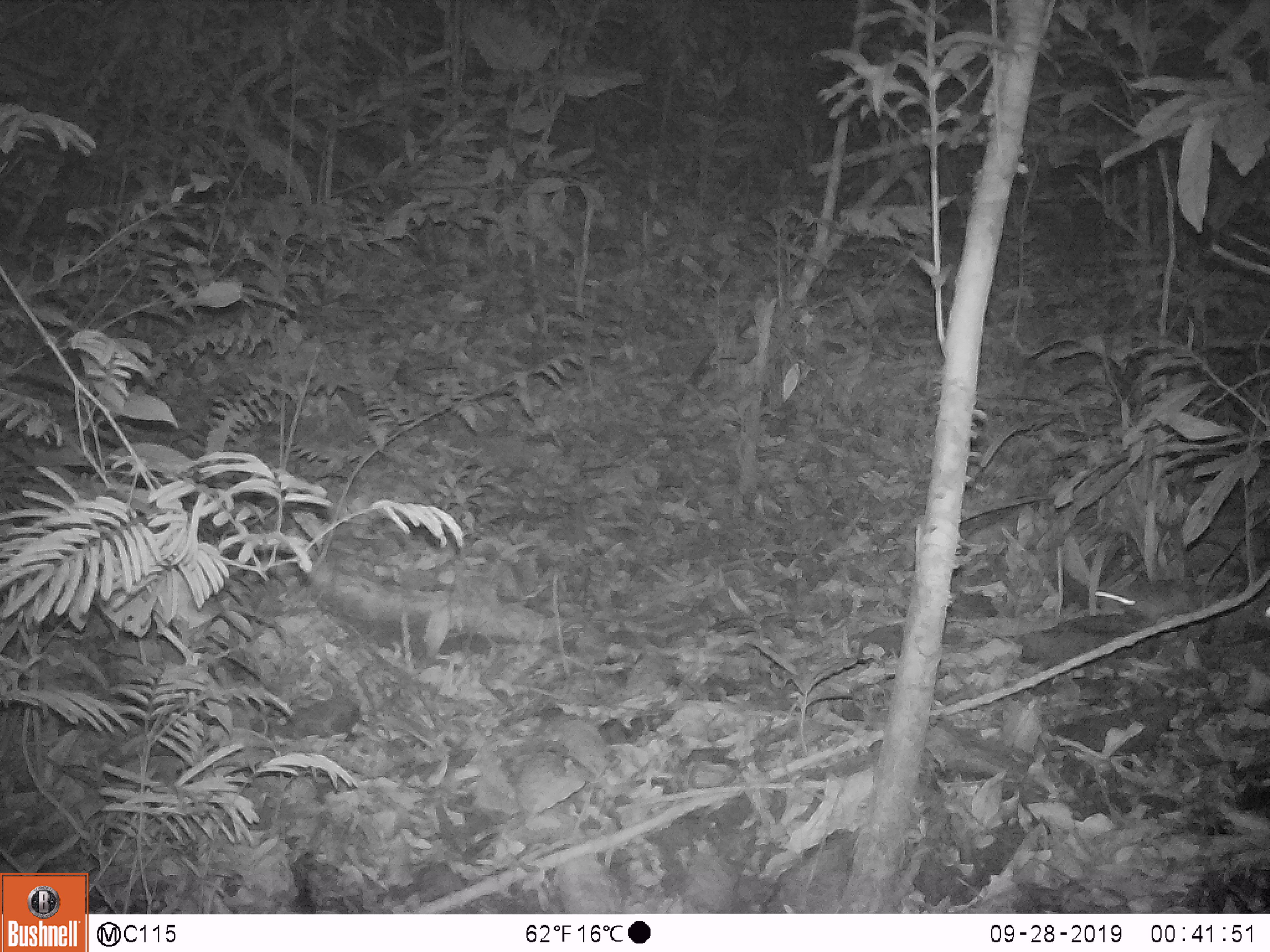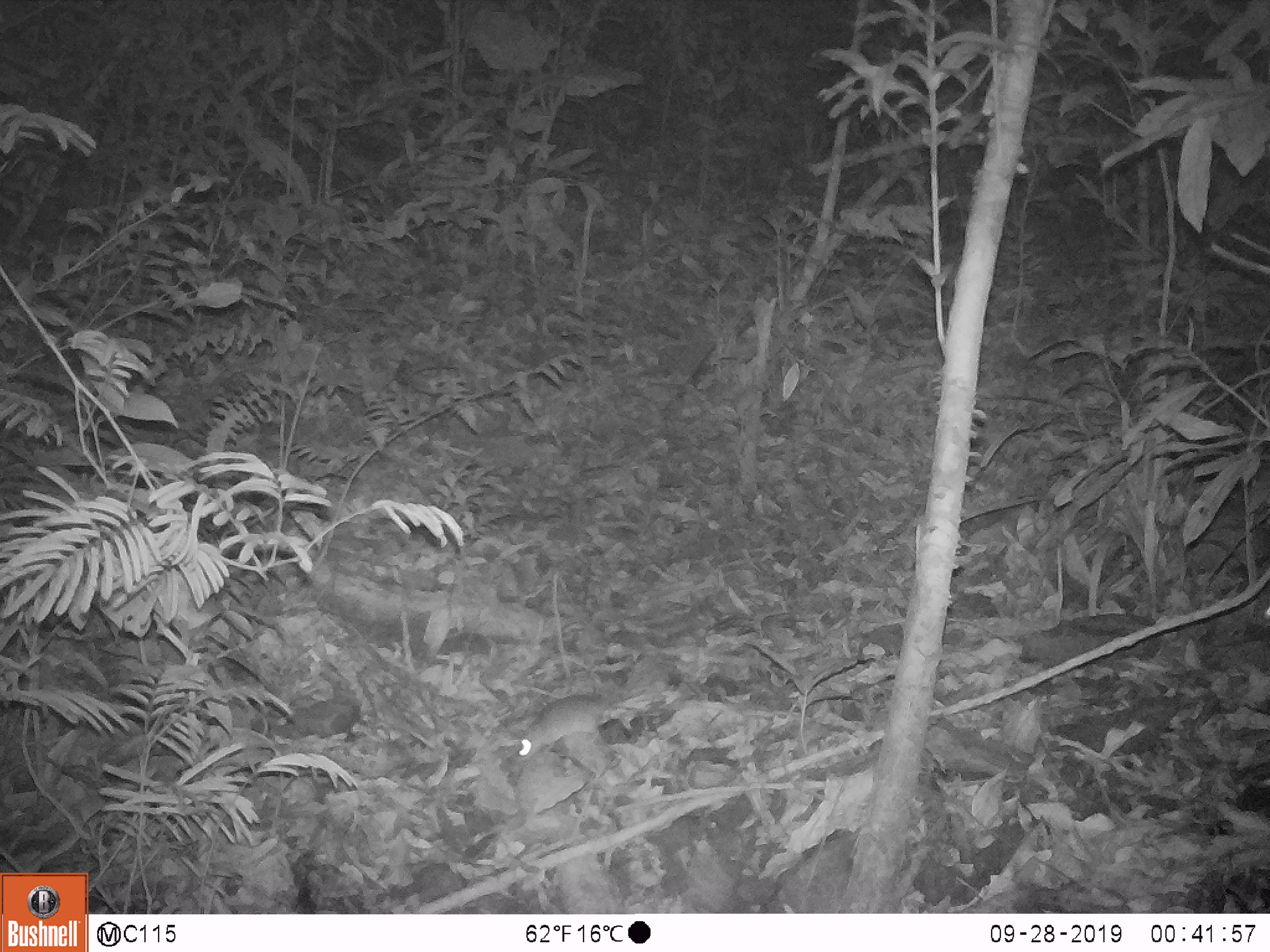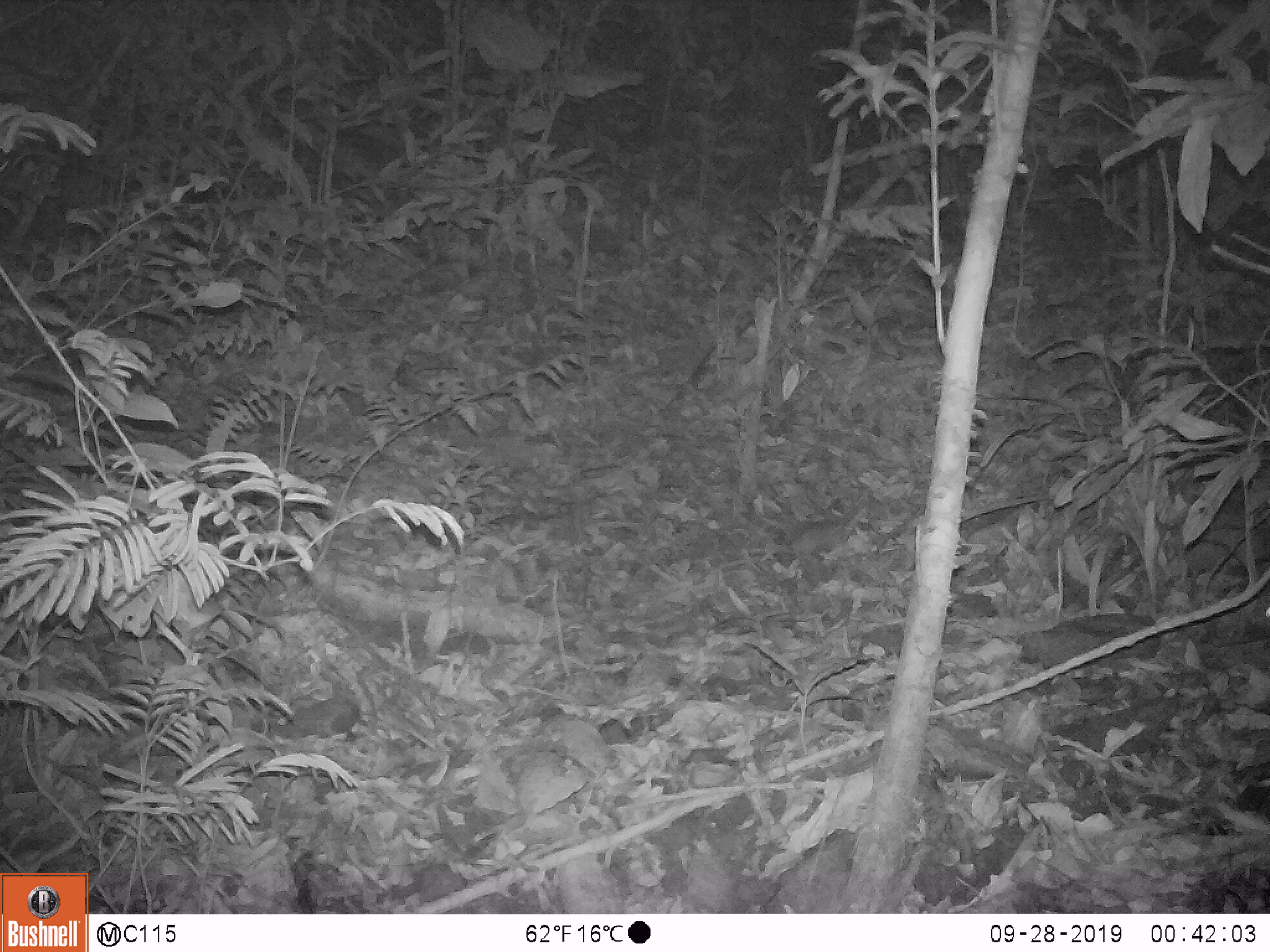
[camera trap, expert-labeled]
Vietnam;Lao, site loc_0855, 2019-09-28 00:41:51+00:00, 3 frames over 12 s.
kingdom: Animalia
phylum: Chordata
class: Mammalia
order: Rodentia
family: Muridae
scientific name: Muridae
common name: old-world mice and rats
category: unidentified murid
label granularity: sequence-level